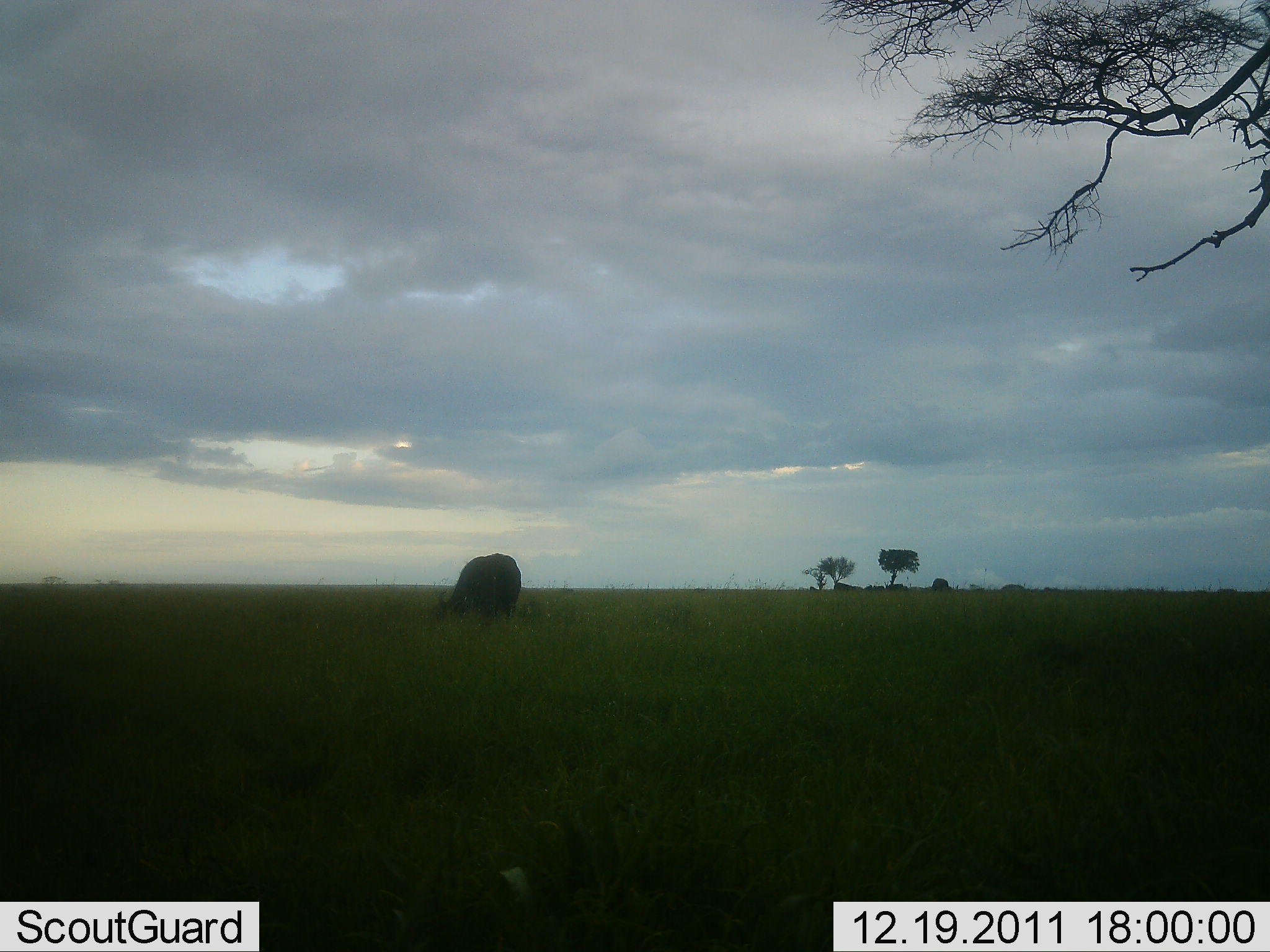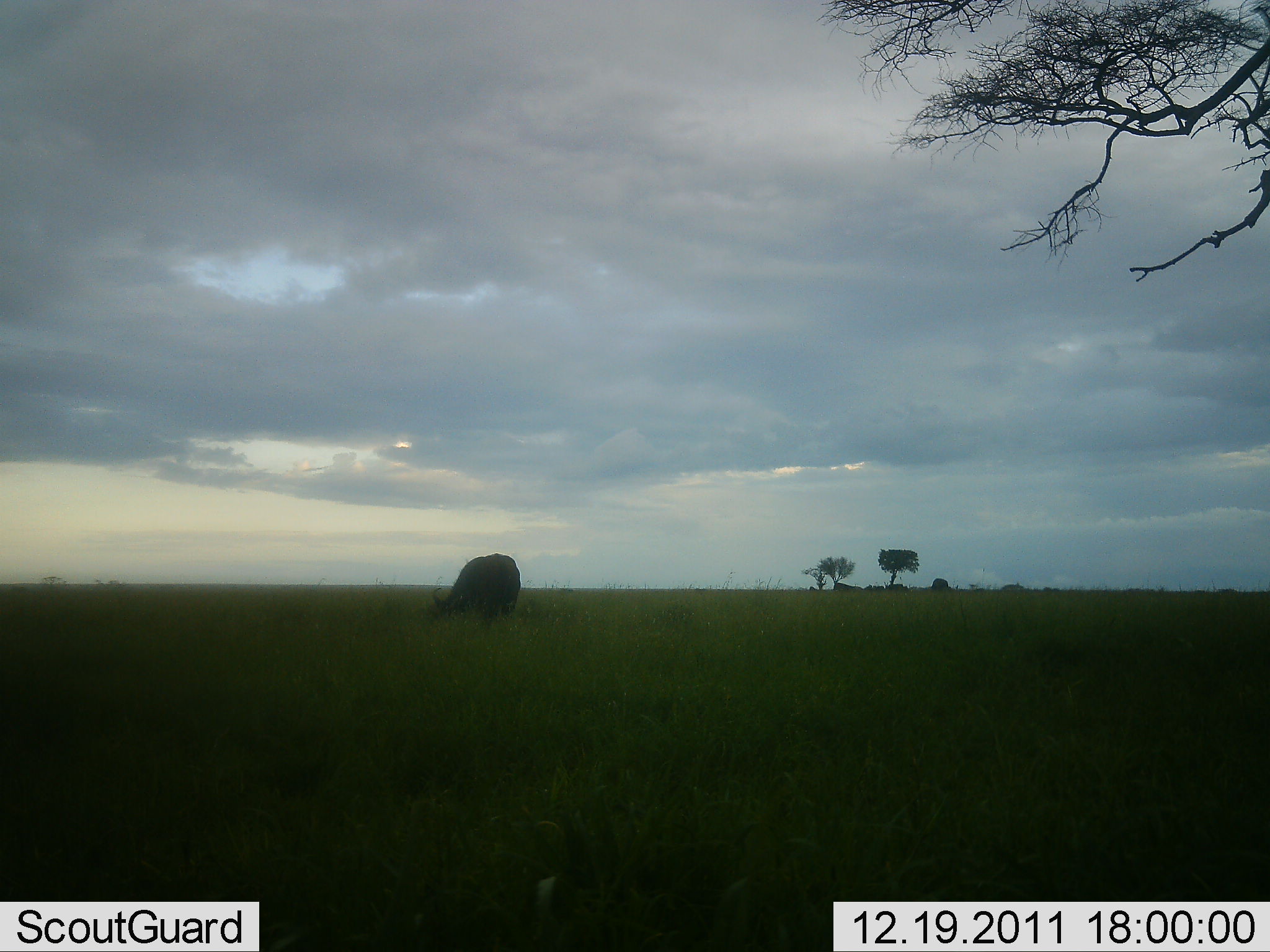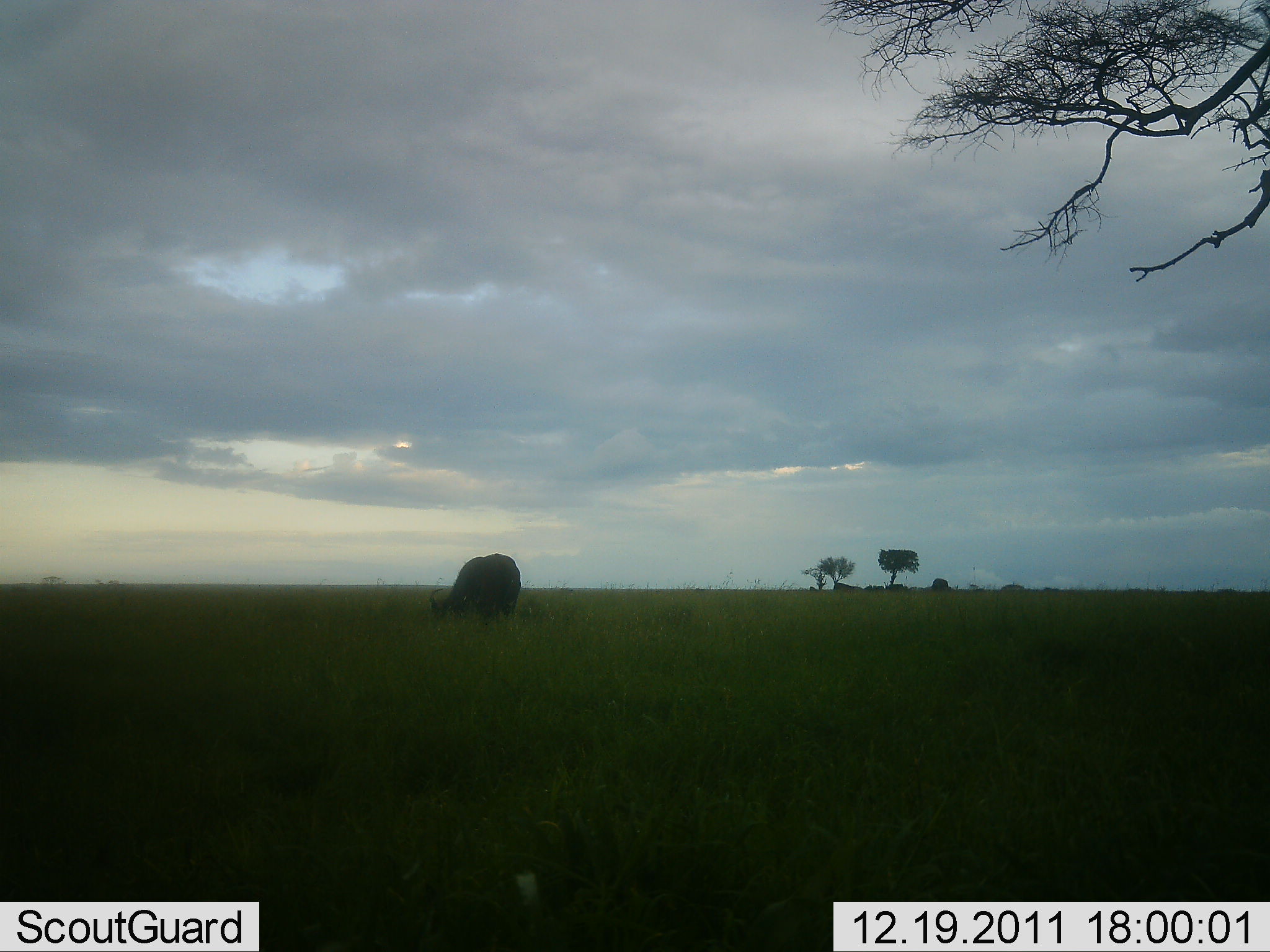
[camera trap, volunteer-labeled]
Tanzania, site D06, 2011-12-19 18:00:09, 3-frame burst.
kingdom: Animalia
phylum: Chordata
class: Mammalia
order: Artiodactyla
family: Bovidae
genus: Syncerus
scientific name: Syncerus caffer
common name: cape buffalo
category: buffalo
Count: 1.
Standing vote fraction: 33%.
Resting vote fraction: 0%.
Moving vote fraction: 0%.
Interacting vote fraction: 0%.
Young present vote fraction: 0%.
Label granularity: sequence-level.